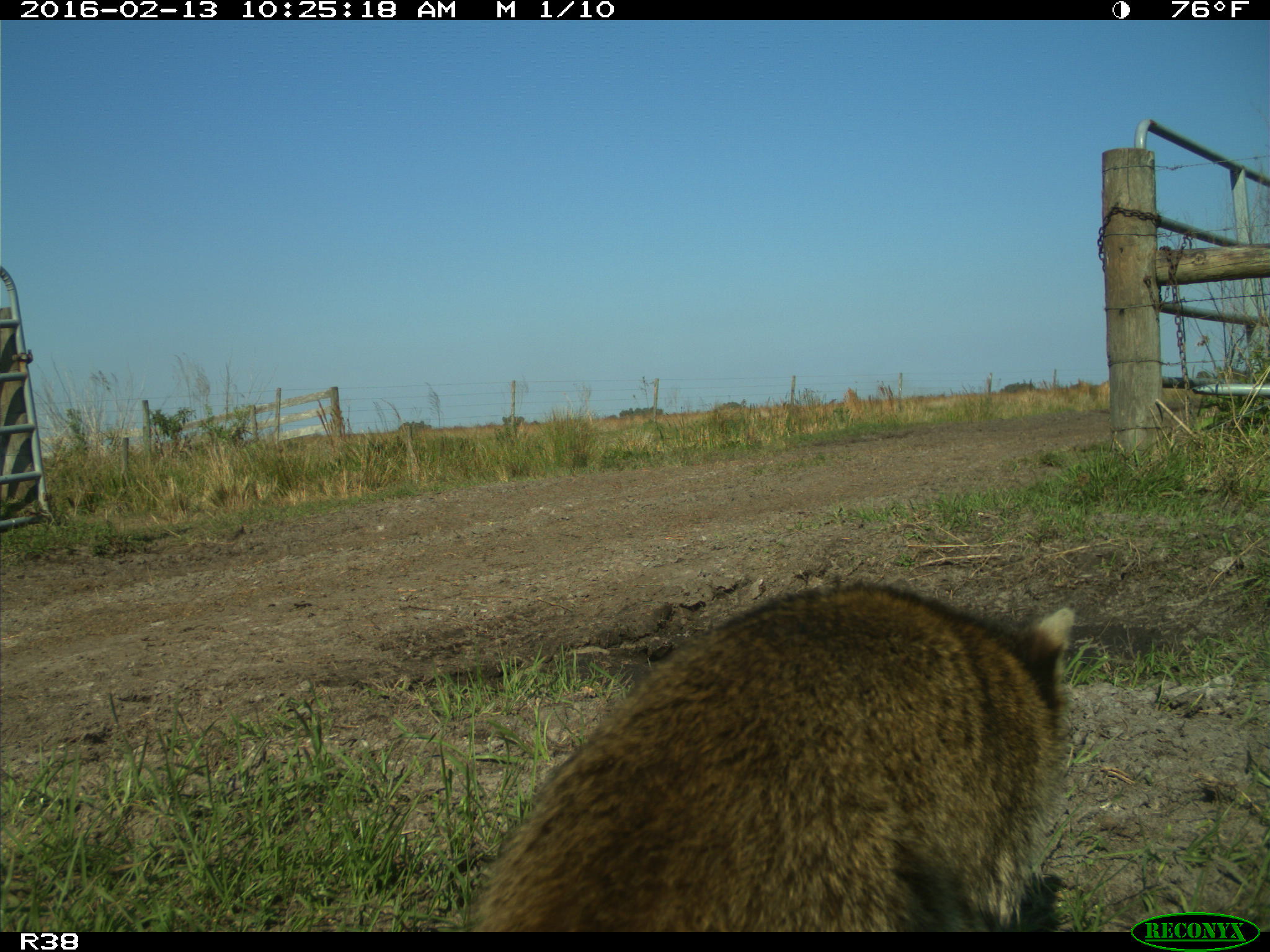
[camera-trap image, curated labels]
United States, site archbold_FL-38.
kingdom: Animalia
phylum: Chordata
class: Mammalia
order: Carnivora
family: Procyonidae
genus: Procyon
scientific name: Procyon lotor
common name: common raccoon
Procyon lotor (common raccoon).